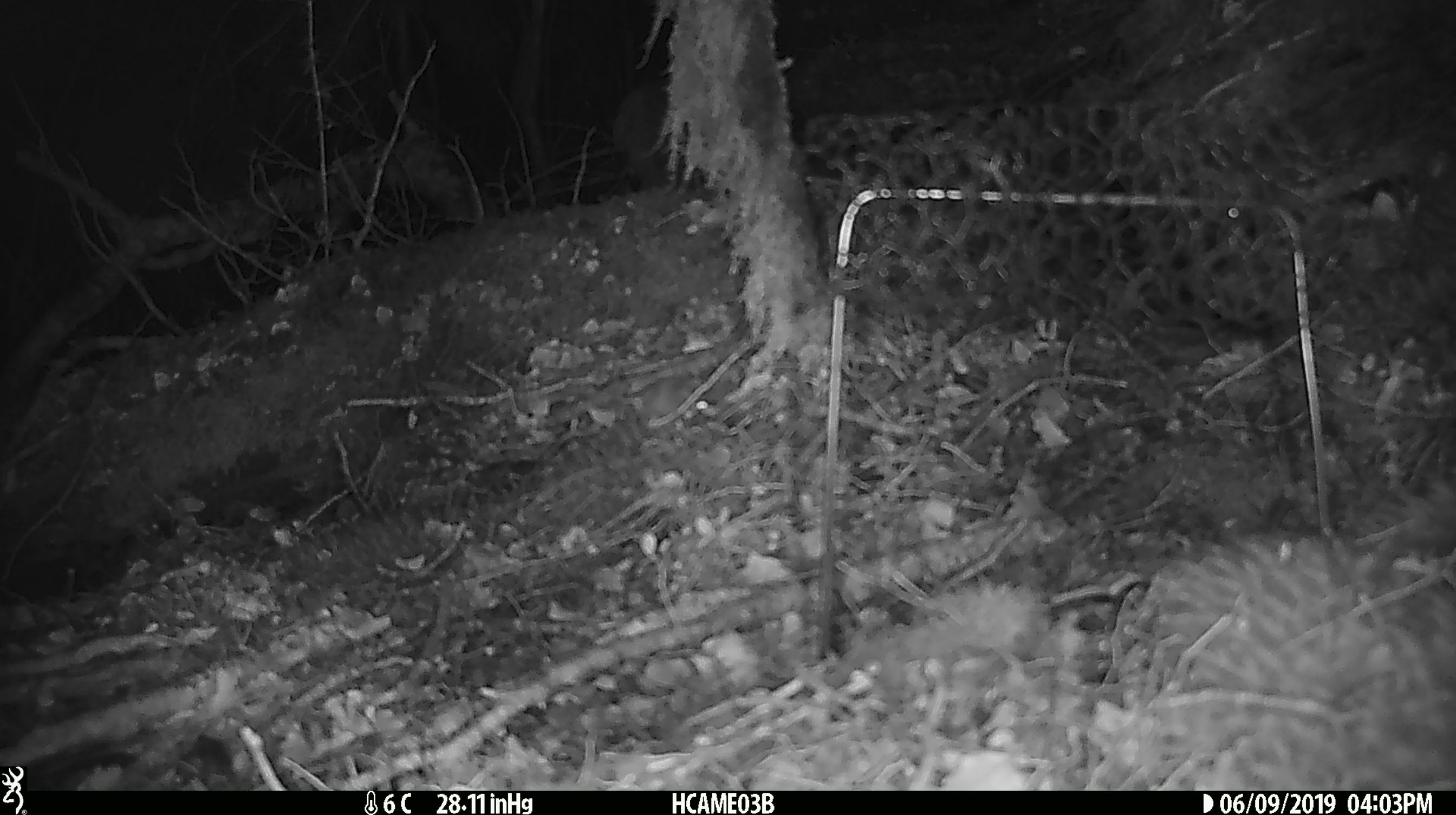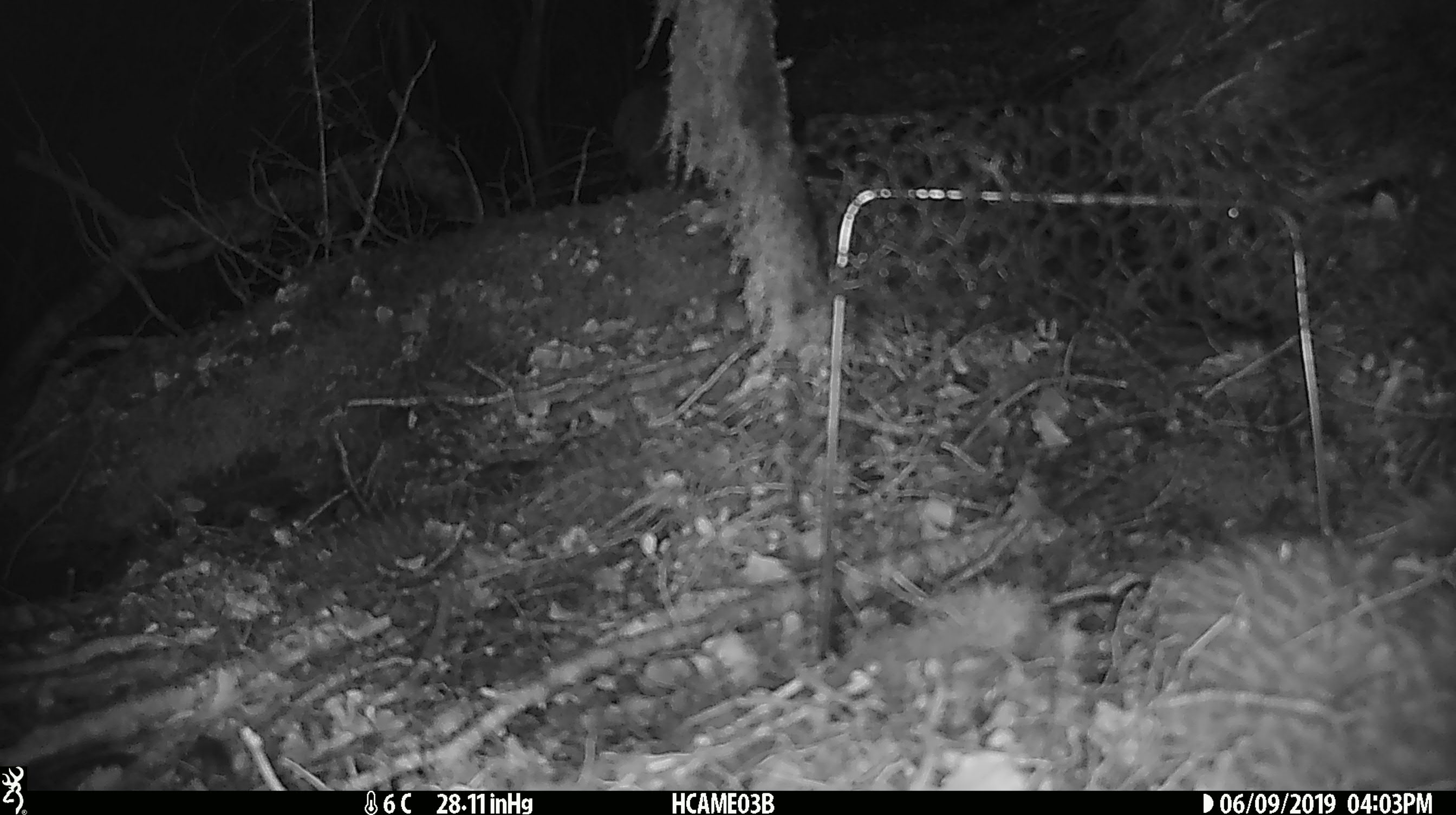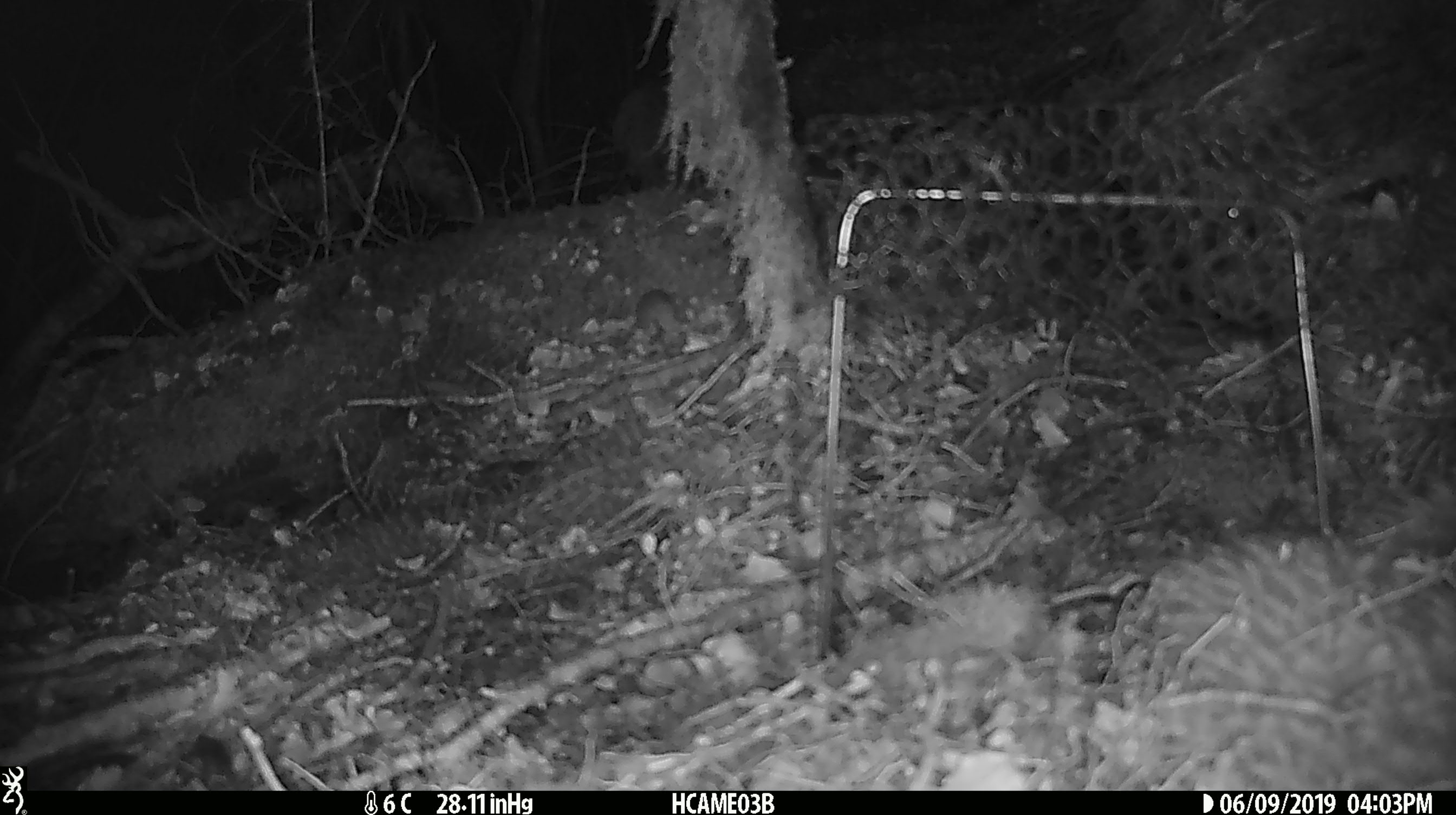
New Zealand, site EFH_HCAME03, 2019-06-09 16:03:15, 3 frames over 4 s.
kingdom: Animalia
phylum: Chordata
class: Mammalia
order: Rodentia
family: Muridae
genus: Mus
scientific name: Mus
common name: mouse